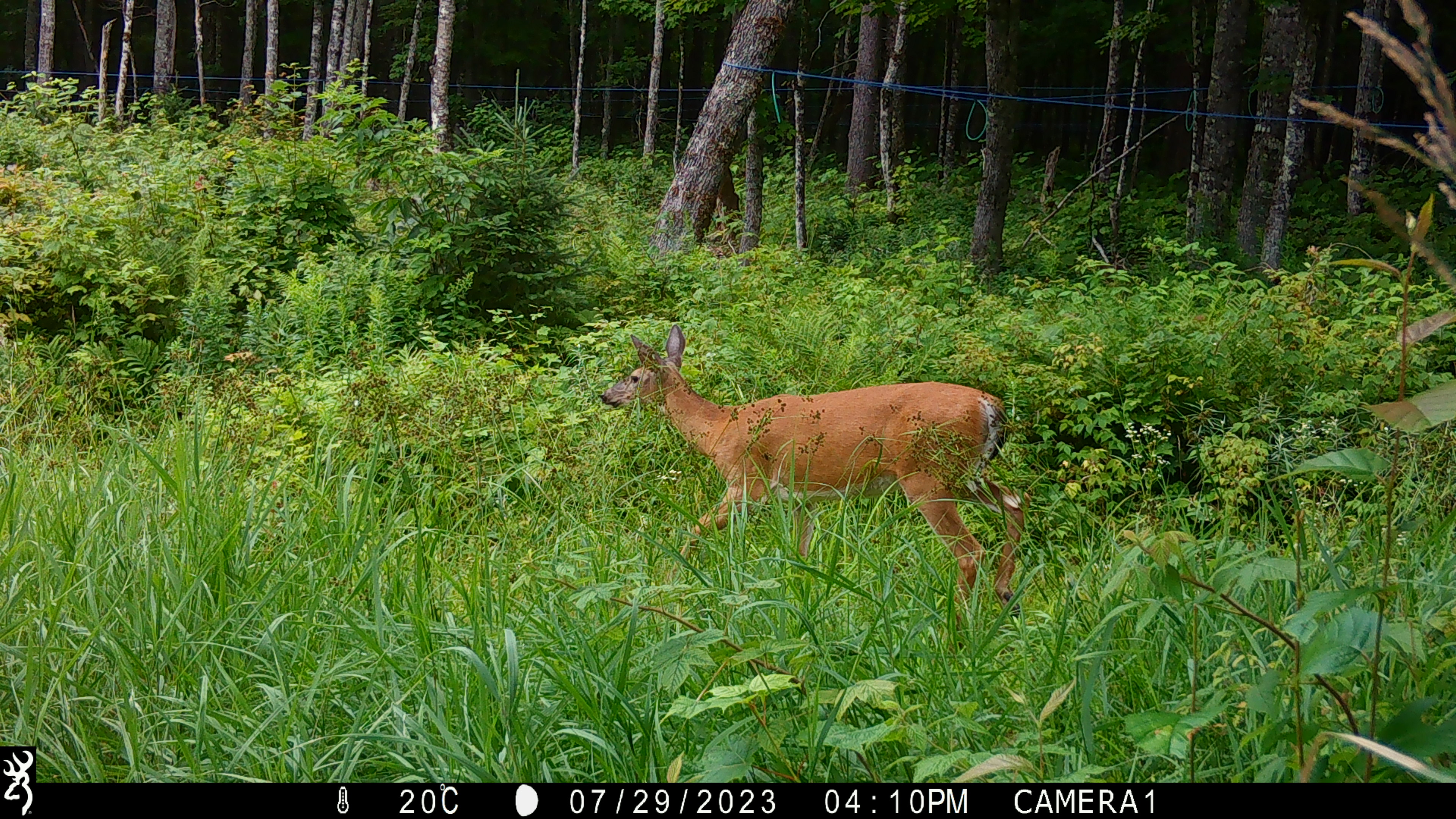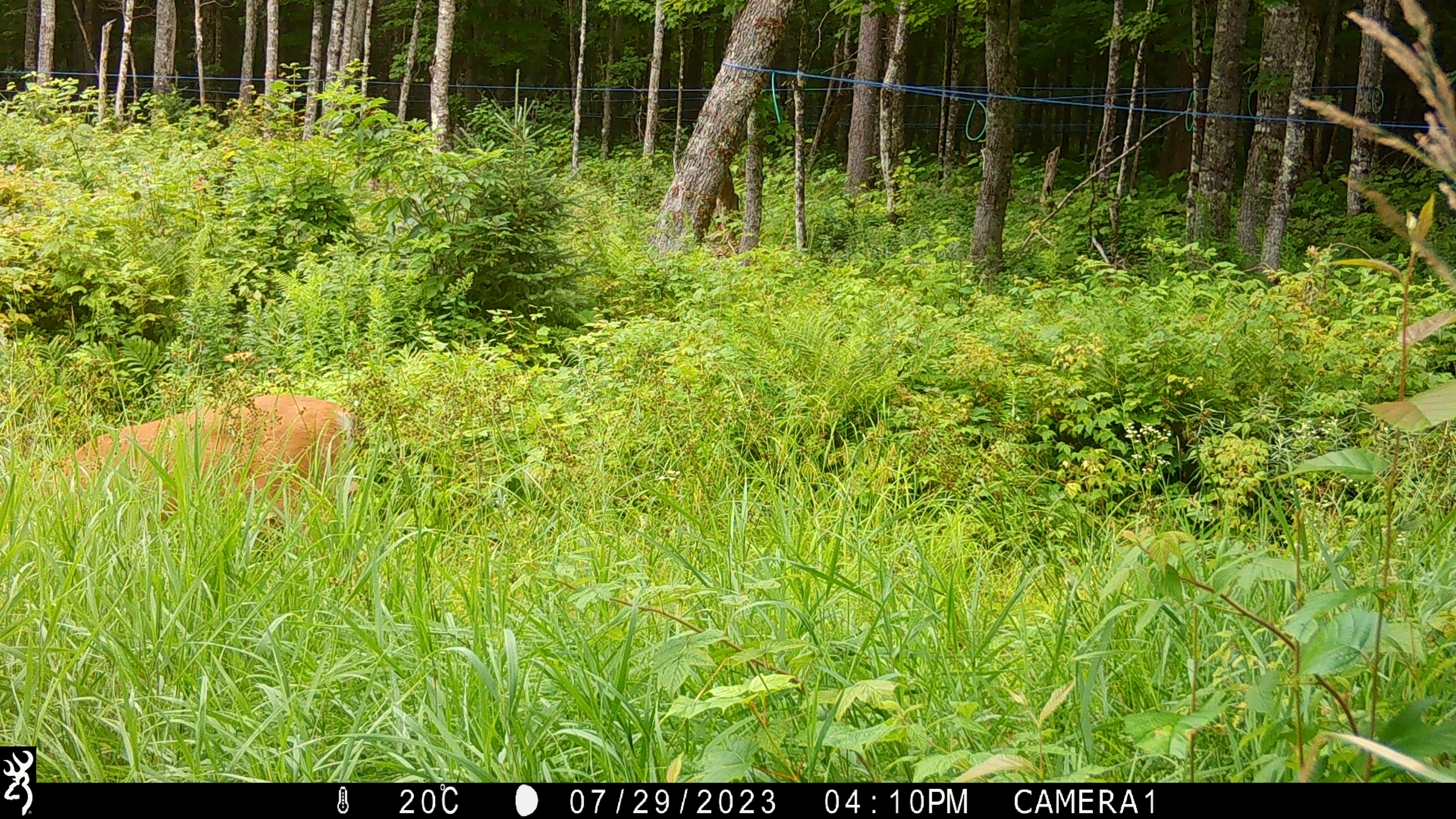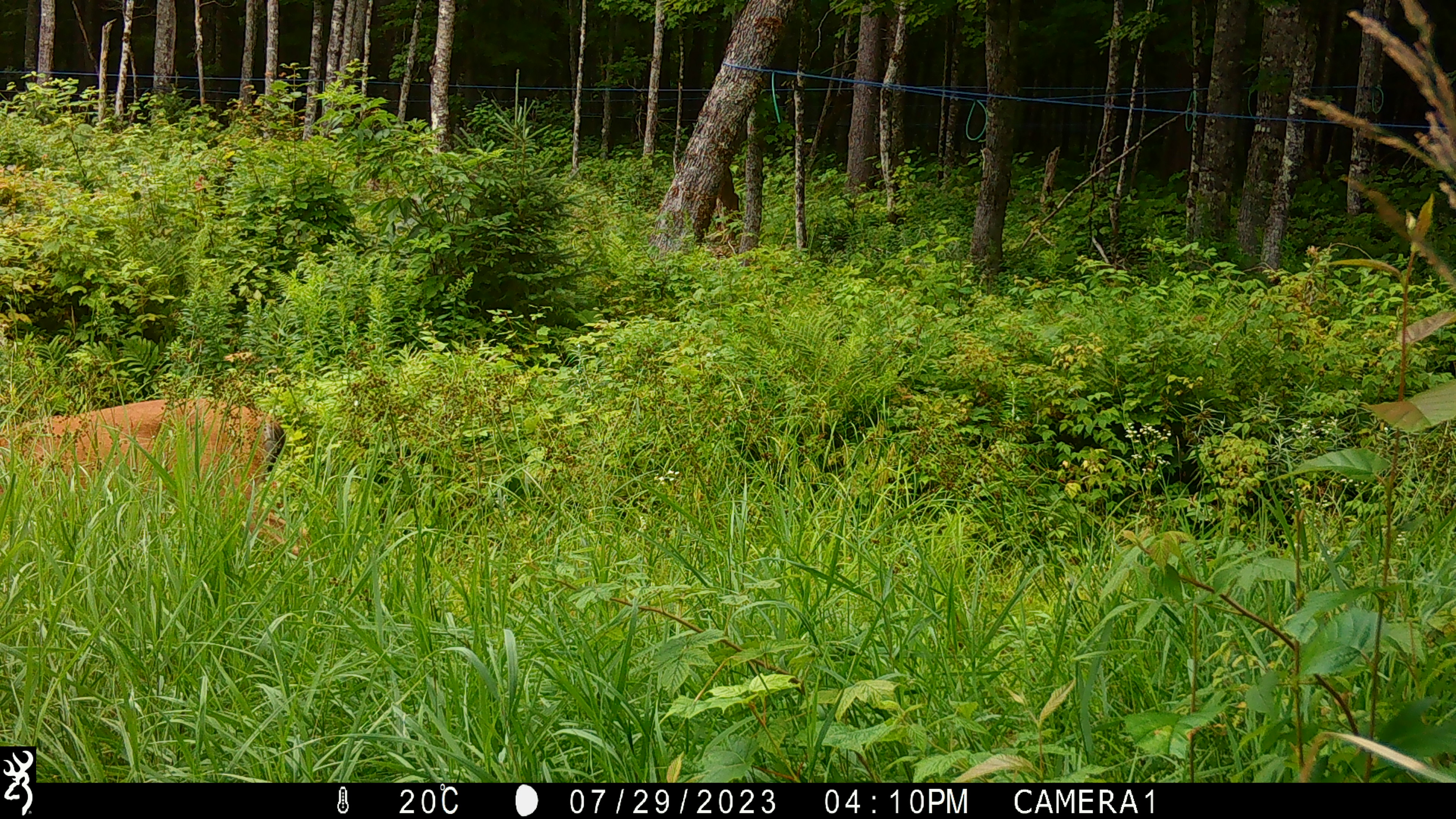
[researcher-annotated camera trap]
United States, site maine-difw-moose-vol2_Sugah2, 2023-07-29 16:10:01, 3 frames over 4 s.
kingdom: Animalia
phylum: Chordata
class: Mammalia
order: Artiodactyla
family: Cervidae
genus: Odocoileus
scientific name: Odocoileus virginianus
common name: white-tailed deer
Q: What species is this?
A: White-tailed deer (Odocoileus virginianus).